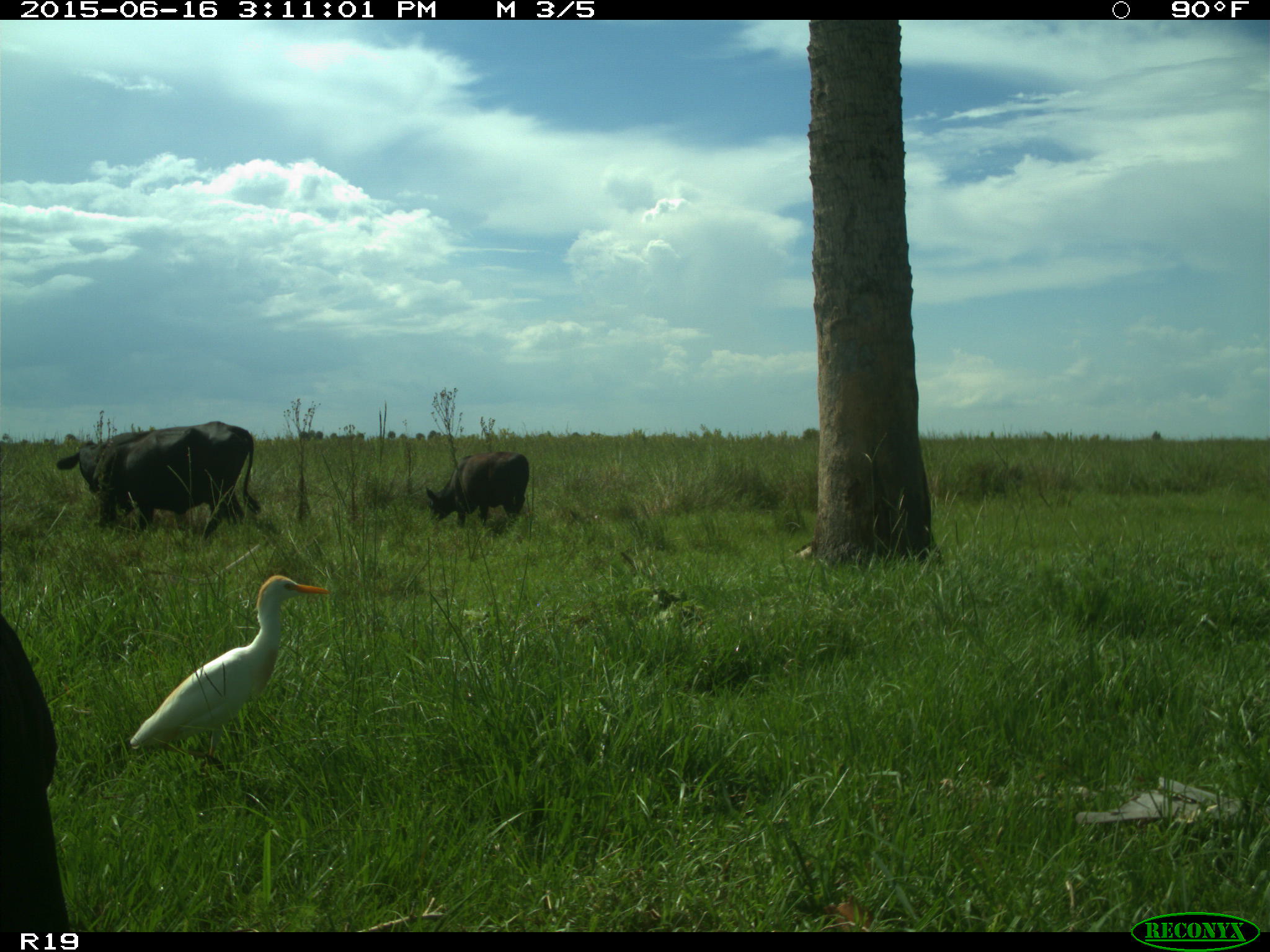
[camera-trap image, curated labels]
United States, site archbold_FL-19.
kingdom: Animalia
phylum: Chordata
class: Mammalia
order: Artiodactyla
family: Bovidae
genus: Bos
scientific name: Bos taurus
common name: domestic cow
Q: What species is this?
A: Bos taurus (domestic cow).